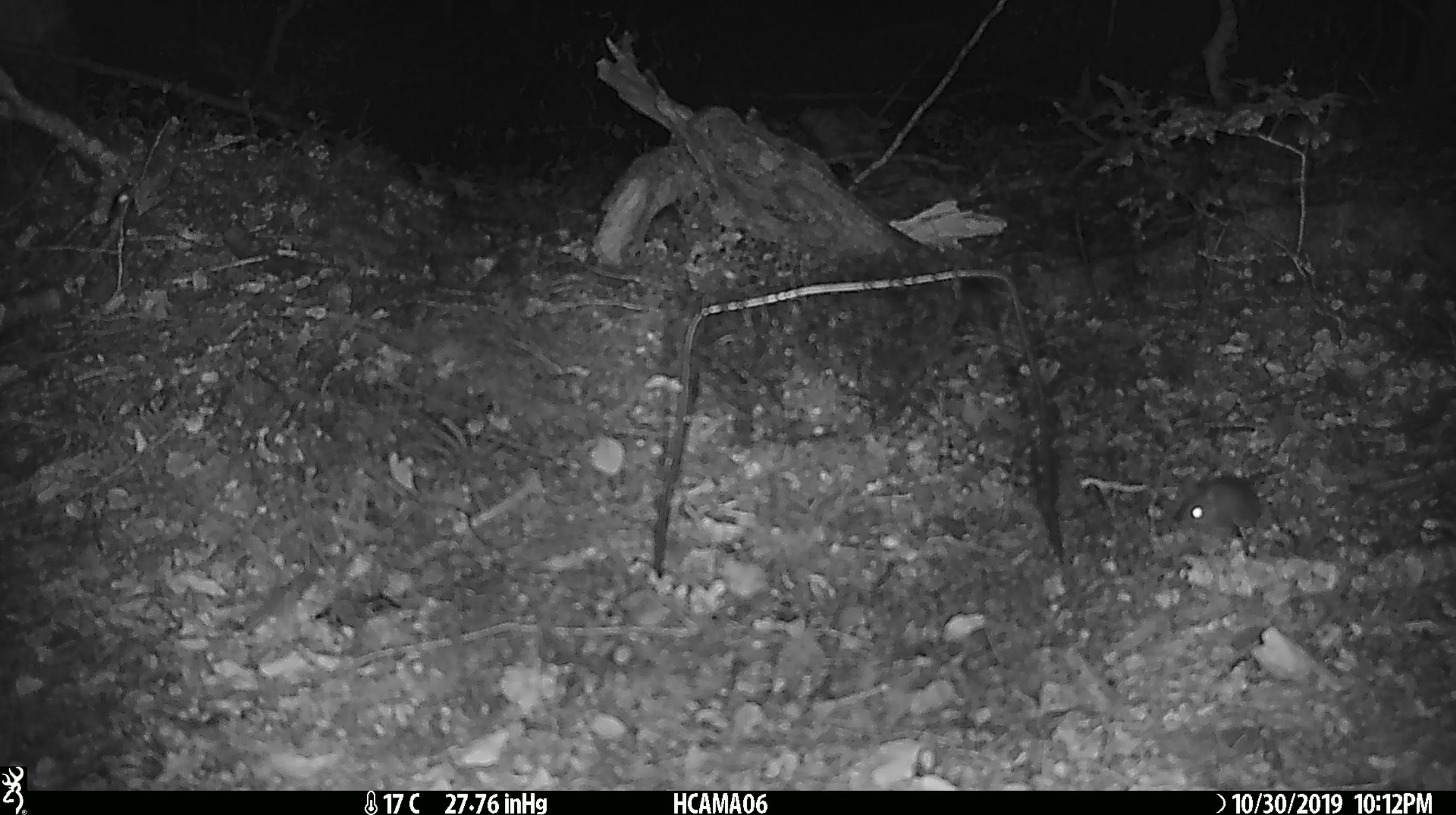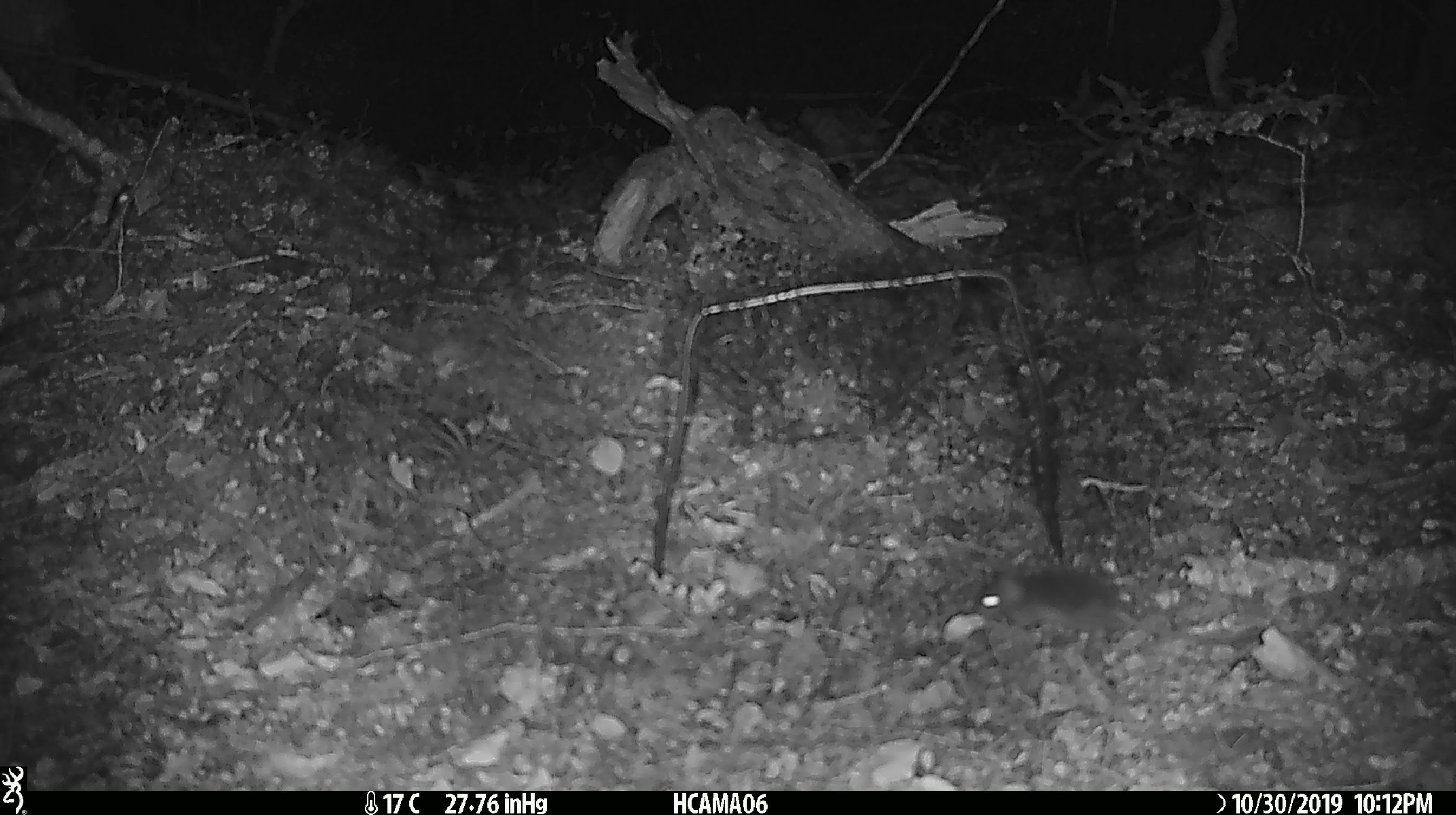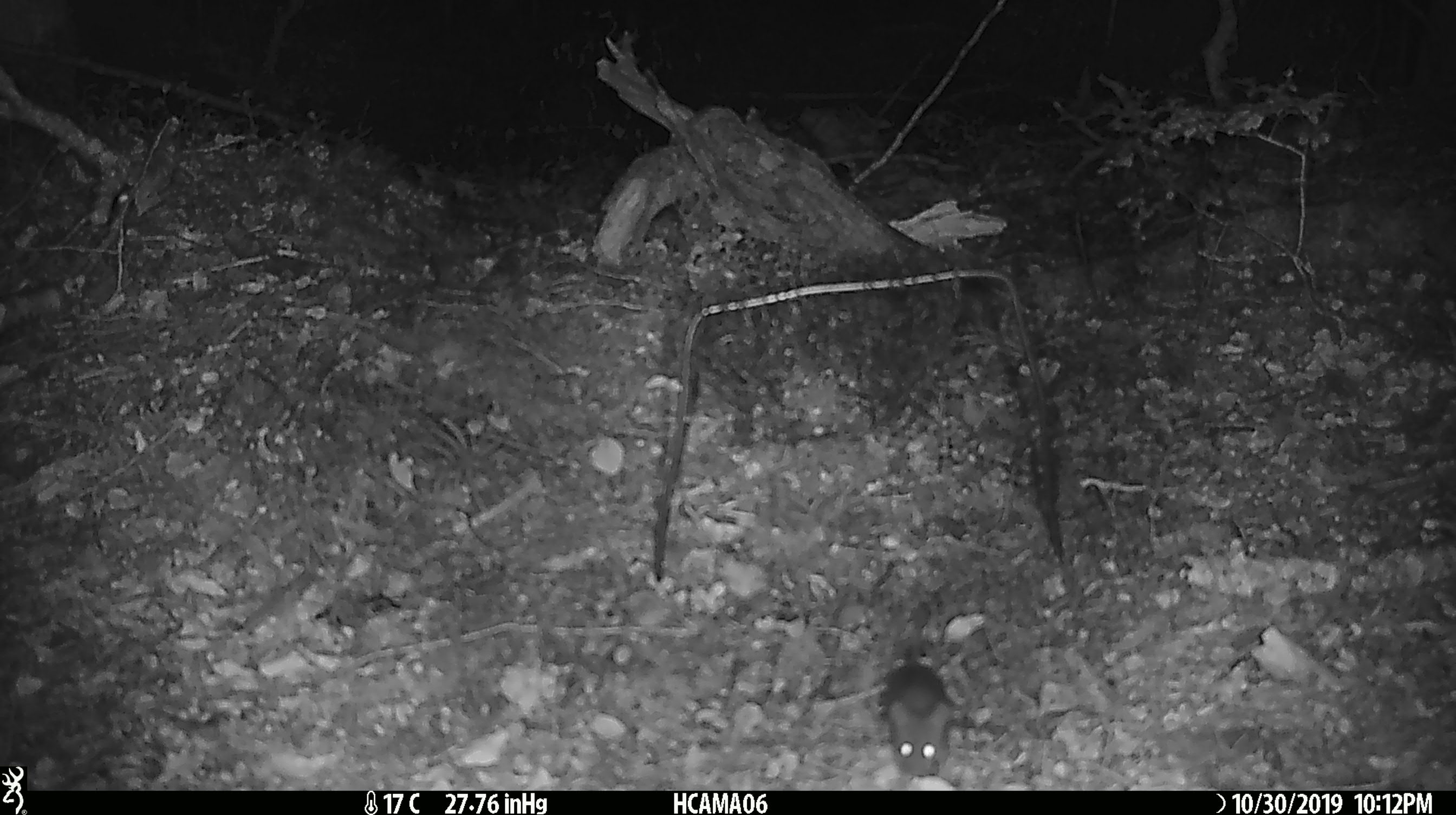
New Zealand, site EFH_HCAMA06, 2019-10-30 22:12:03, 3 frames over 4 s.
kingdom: Animalia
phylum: Chordata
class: Mammalia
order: Rodentia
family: Muridae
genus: Mus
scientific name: Mus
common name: mouse